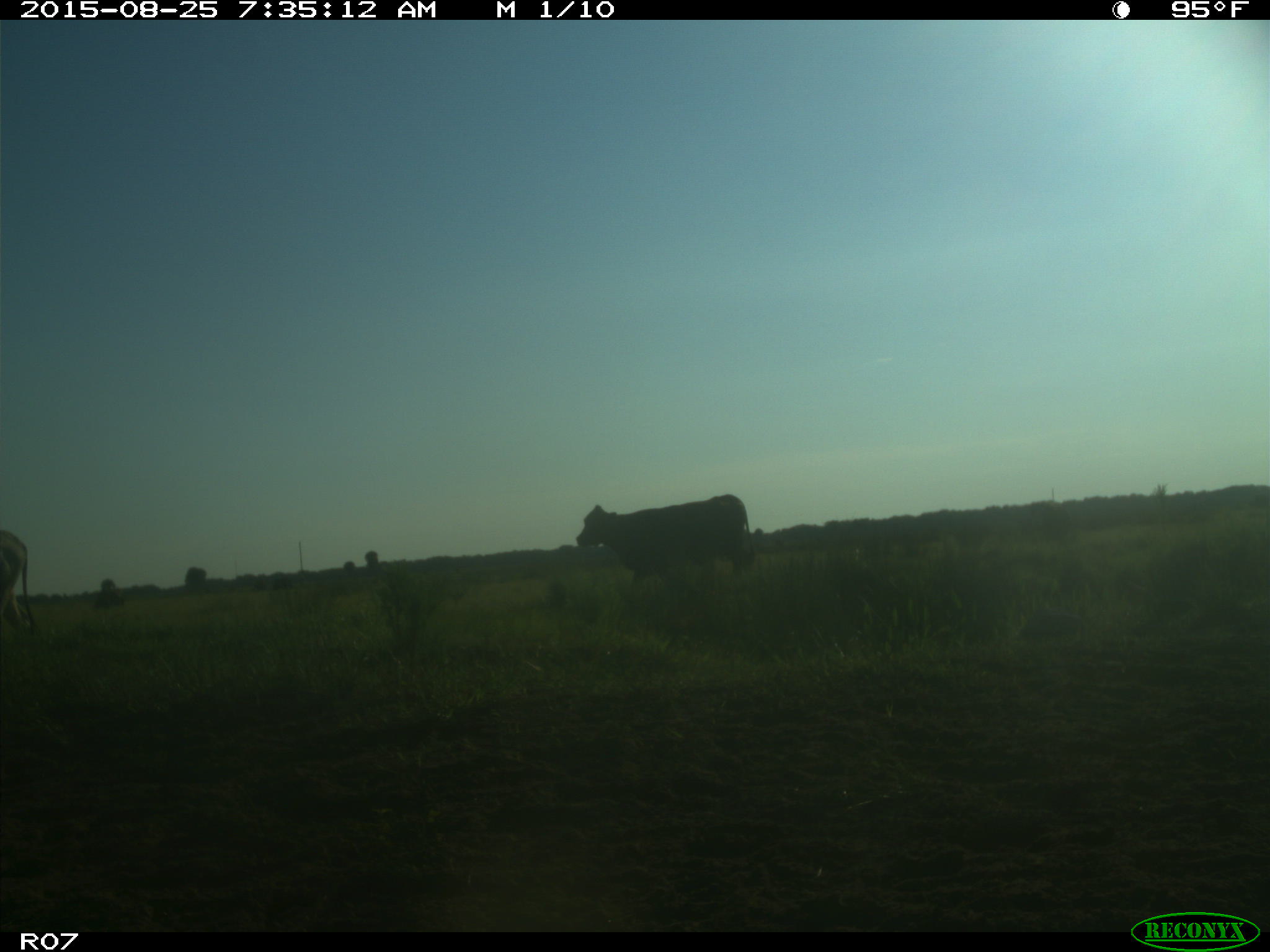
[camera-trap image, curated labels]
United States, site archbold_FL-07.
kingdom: Animalia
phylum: Chordata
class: Mammalia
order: Artiodactyla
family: Bovidae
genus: Bos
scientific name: Bos taurus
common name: domestic cow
Bos taurus (domestic cow).